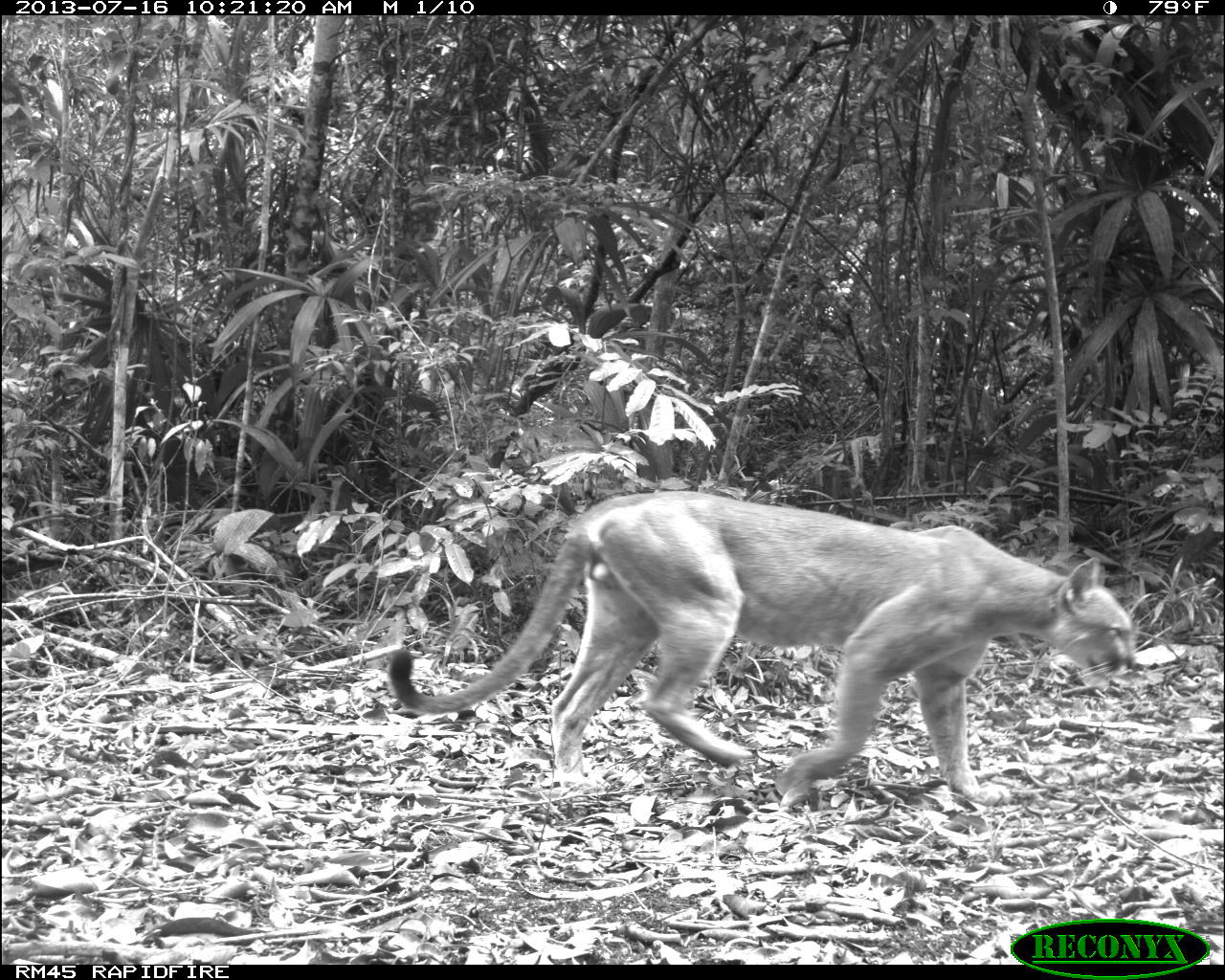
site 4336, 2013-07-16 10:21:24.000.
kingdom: Animalia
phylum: Chordata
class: Mammalia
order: Carnivora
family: Felidae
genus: Puma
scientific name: Puma concolor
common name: mountain lion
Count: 1.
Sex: male.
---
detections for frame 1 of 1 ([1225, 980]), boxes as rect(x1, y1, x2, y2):
puma concolor: rect(389, 490, 1138, 811)